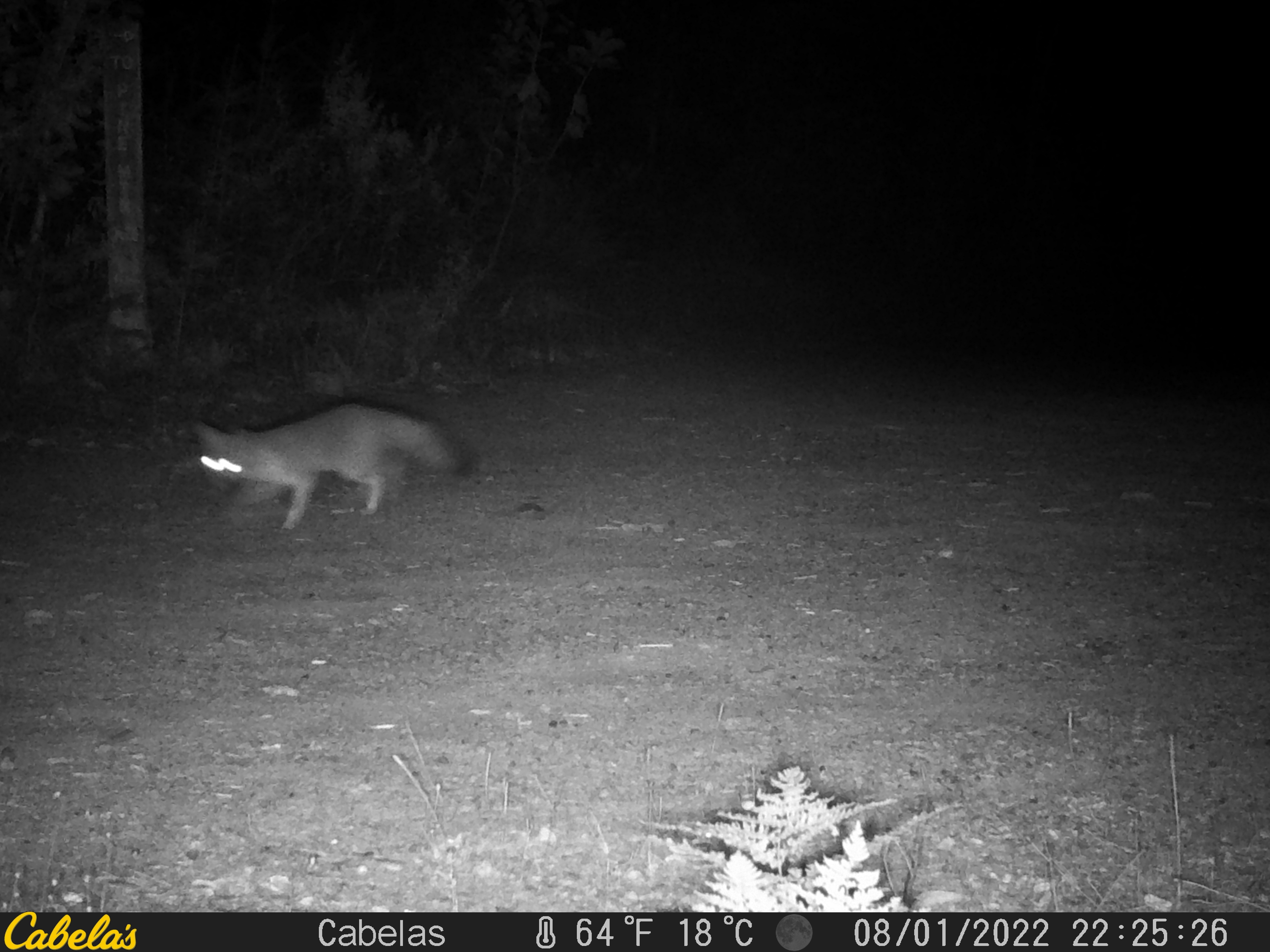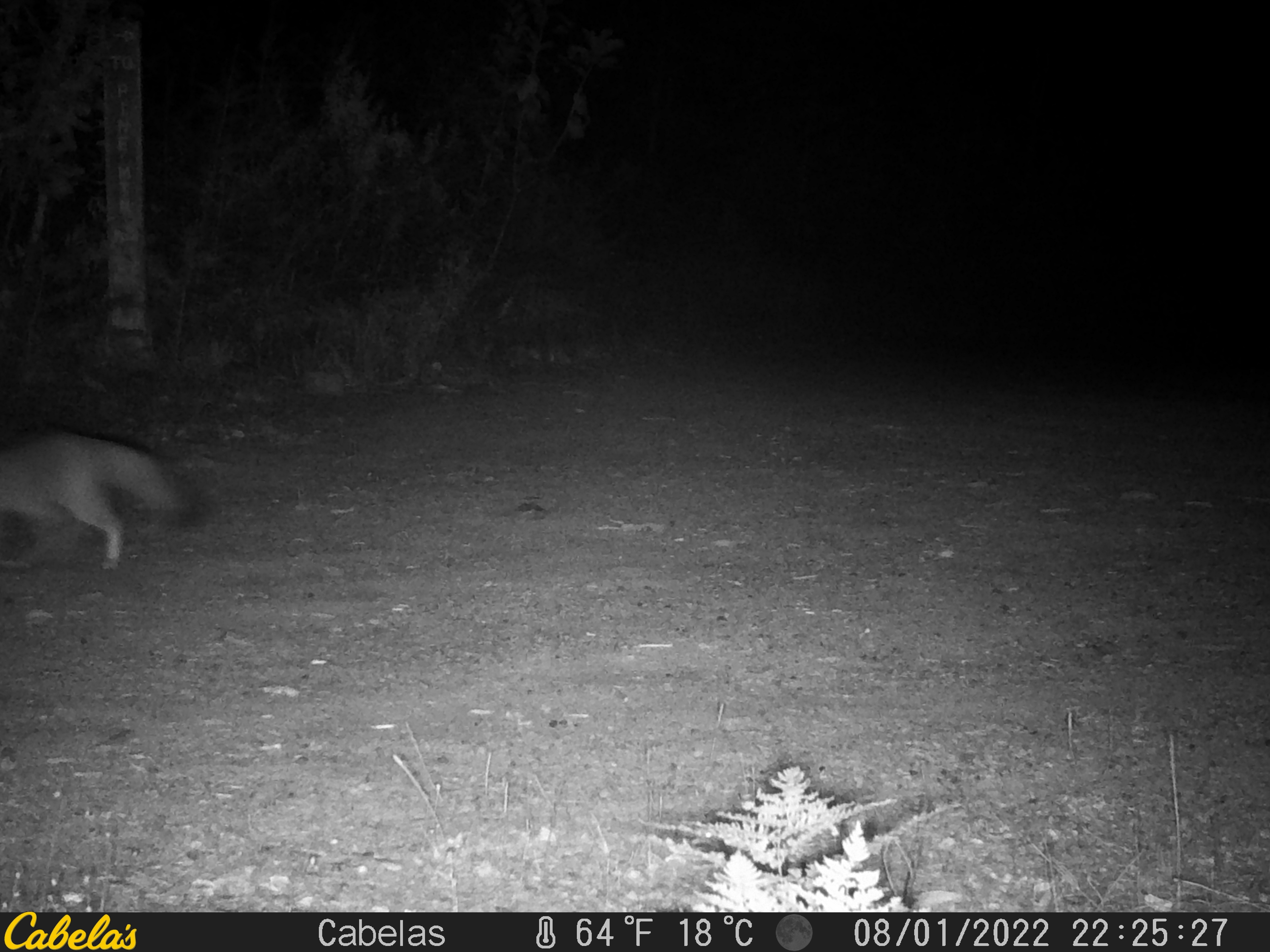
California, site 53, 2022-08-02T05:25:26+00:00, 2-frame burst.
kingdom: Animalia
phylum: Chordata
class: Mammalia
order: Carnivora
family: Canidae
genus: Urocyon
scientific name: Urocyon cinereoargenteus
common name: gray fox